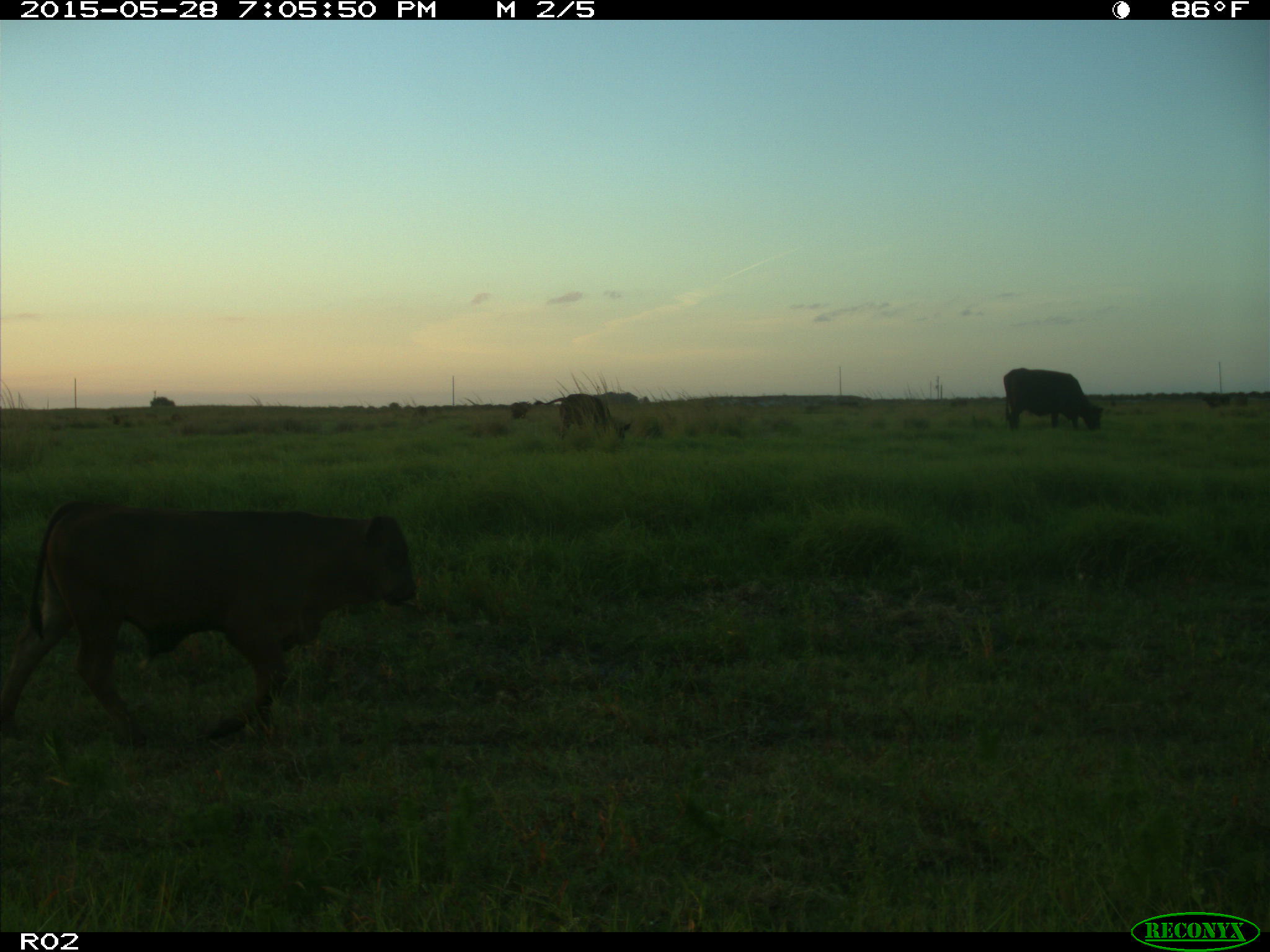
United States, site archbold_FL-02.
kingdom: Animalia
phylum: Chordata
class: Mammalia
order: Artiodactyla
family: Bovidae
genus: Bos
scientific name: Bos taurus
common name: domestic cow